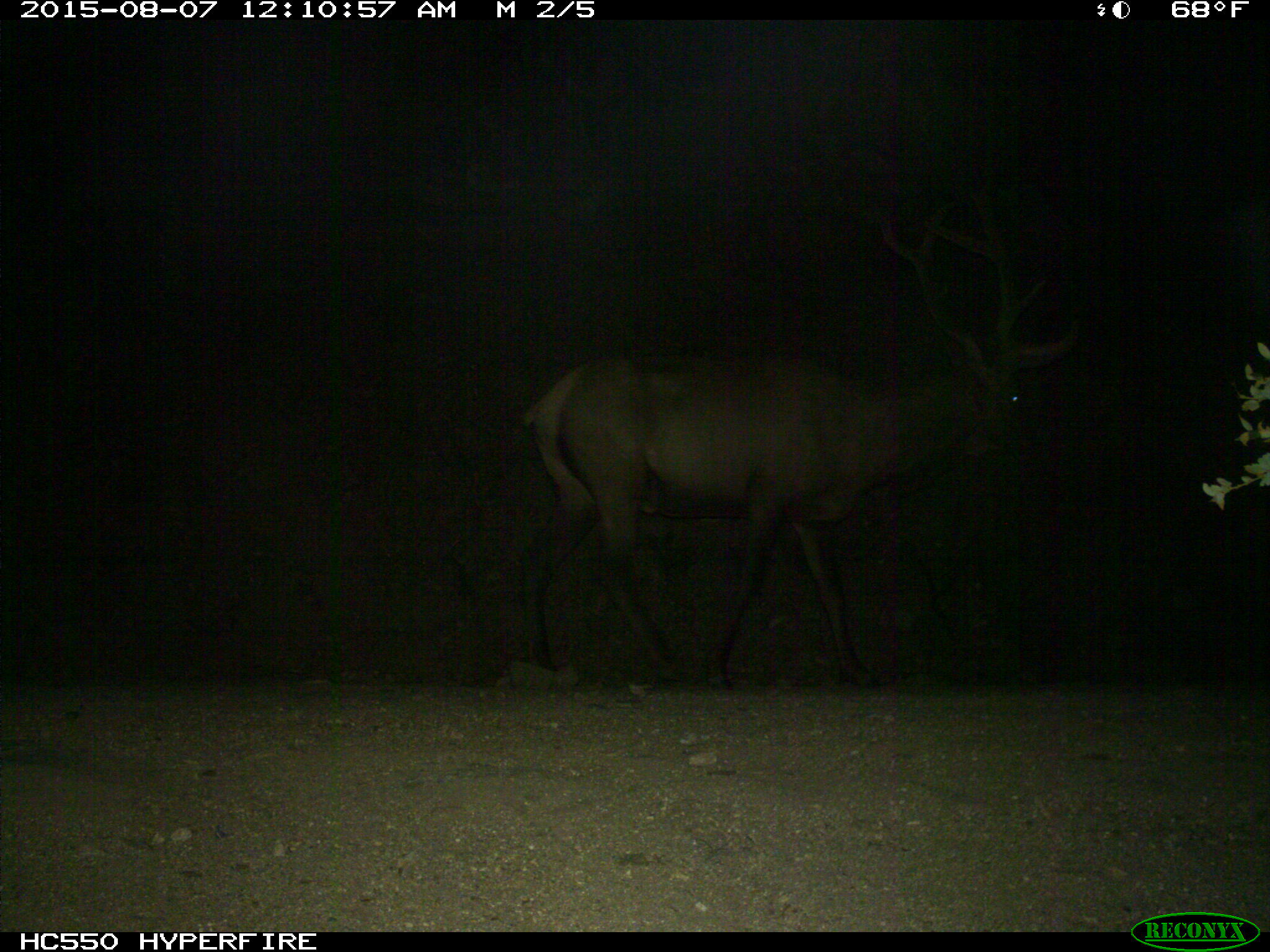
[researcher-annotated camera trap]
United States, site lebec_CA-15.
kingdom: Animalia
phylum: Chordata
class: Mammalia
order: Artiodactyla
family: Cervidae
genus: Cervus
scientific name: Cervus canadensis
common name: elk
Cervus canadensis (elk).